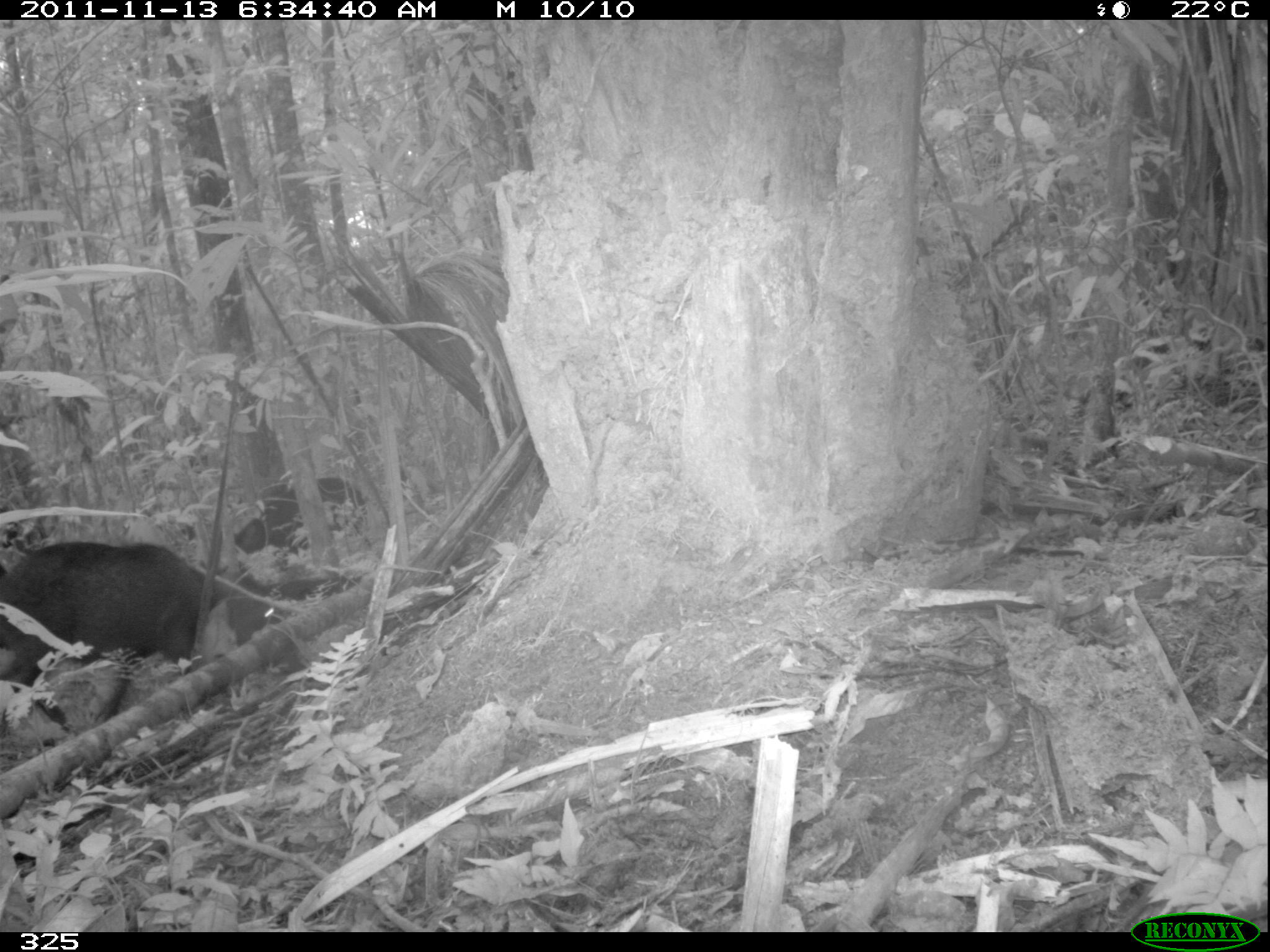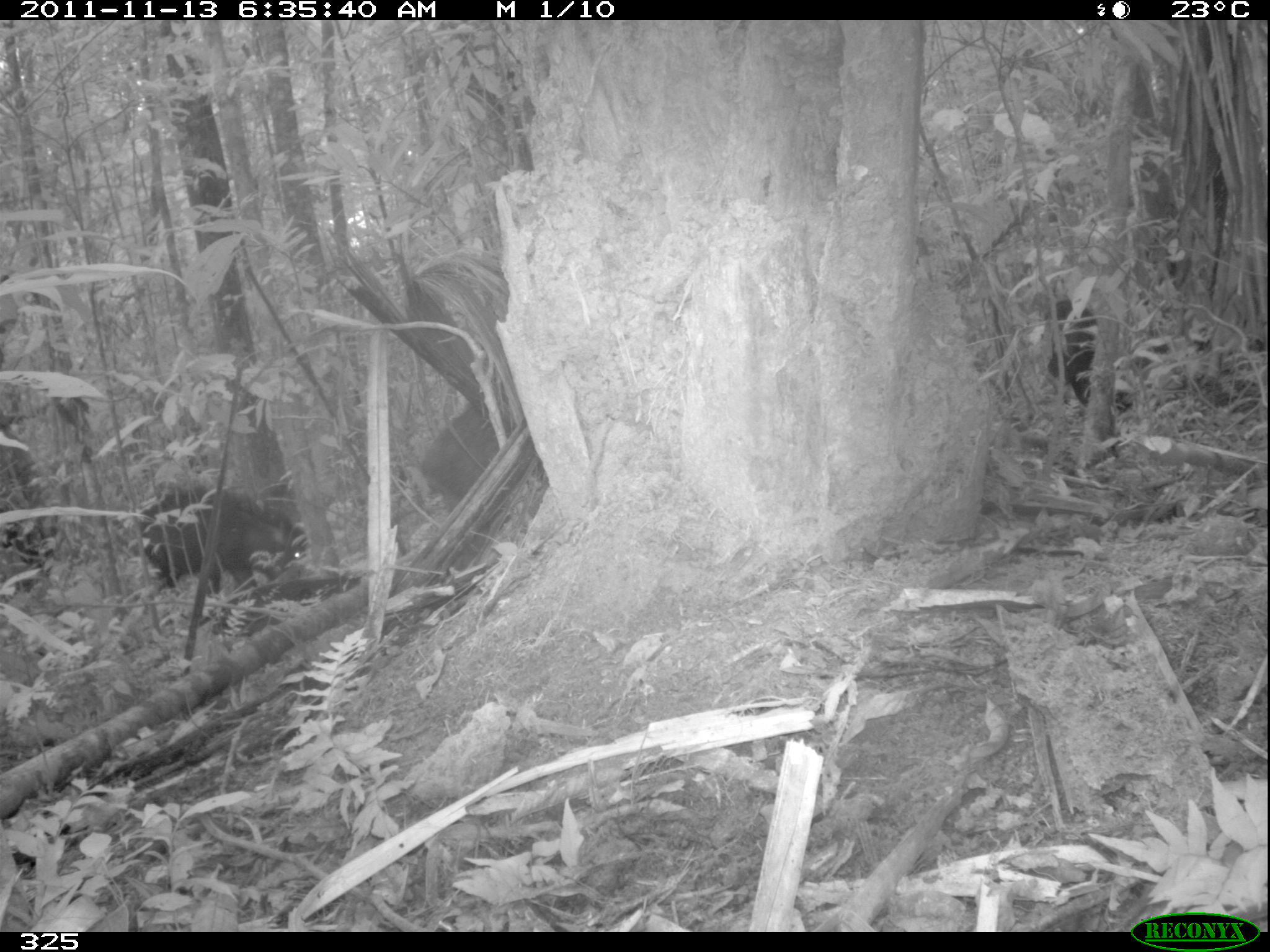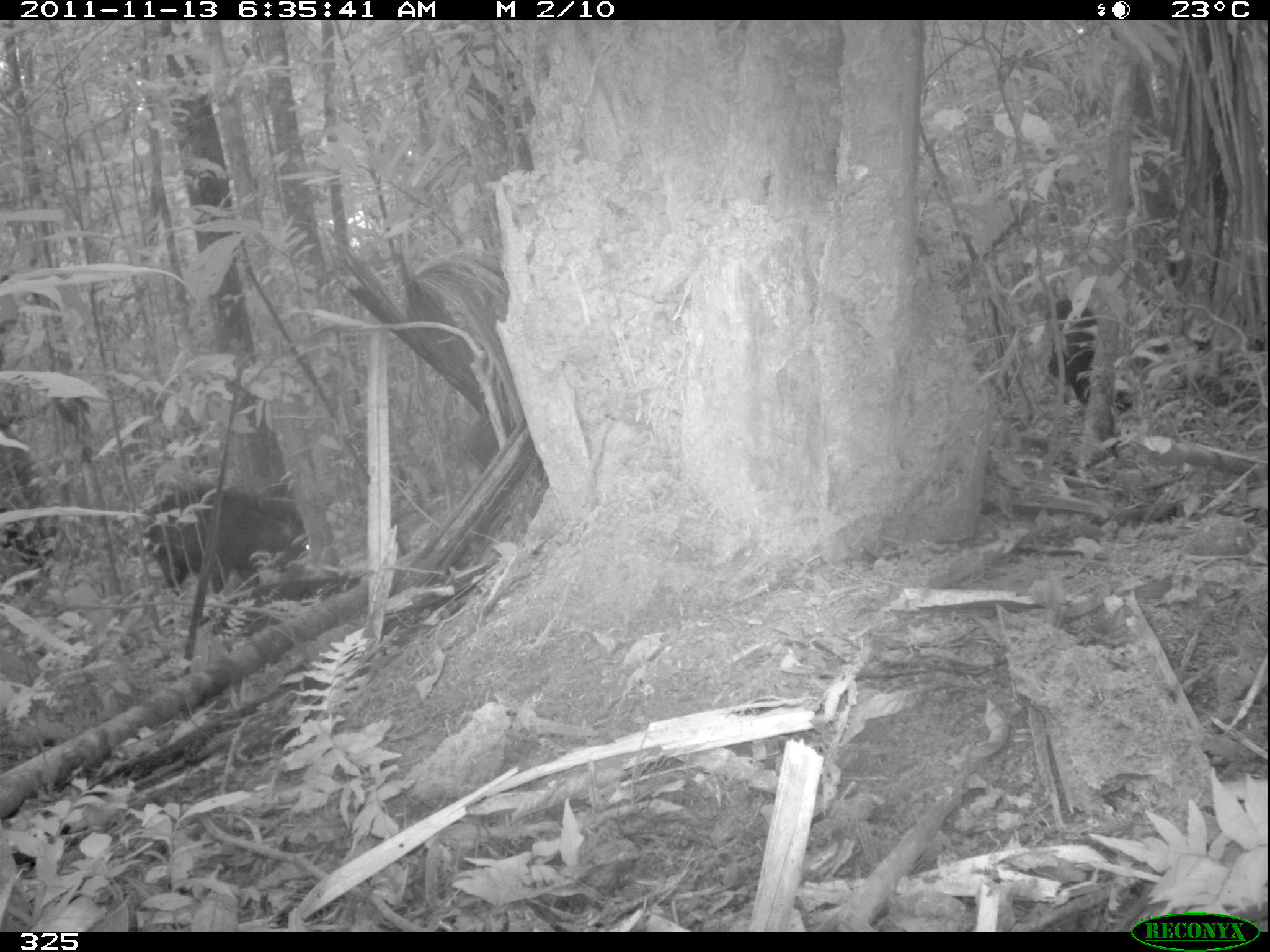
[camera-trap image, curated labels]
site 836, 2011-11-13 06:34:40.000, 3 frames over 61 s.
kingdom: Animalia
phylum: Chordata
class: Mammalia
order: Artiodactyla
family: Tayassuidae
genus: Tayassu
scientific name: Tayassu pecari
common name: white-lipped peccary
Tayassu pecari (white-lipped peccary).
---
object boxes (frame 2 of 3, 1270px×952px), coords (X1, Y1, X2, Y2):
tayassu pecari: (134, 483, 309, 595); (419, 400, 499, 515); (1043, 294, 1098, 407)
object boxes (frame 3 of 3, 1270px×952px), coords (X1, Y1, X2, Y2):
tayassu pecari: (142, 482, 309, 595); (1046, 296, 1100, 406); (459, 414, 500, 474)